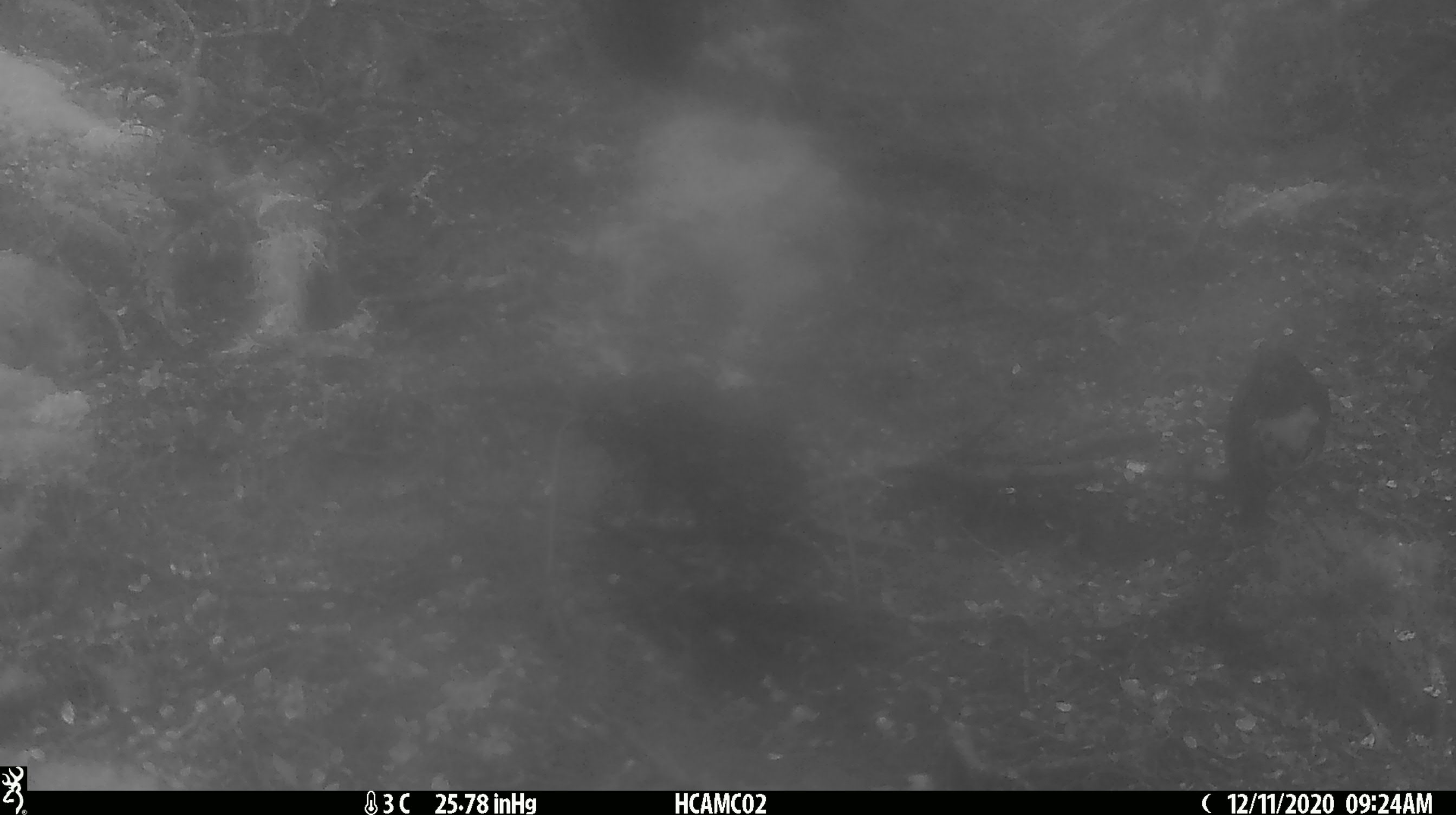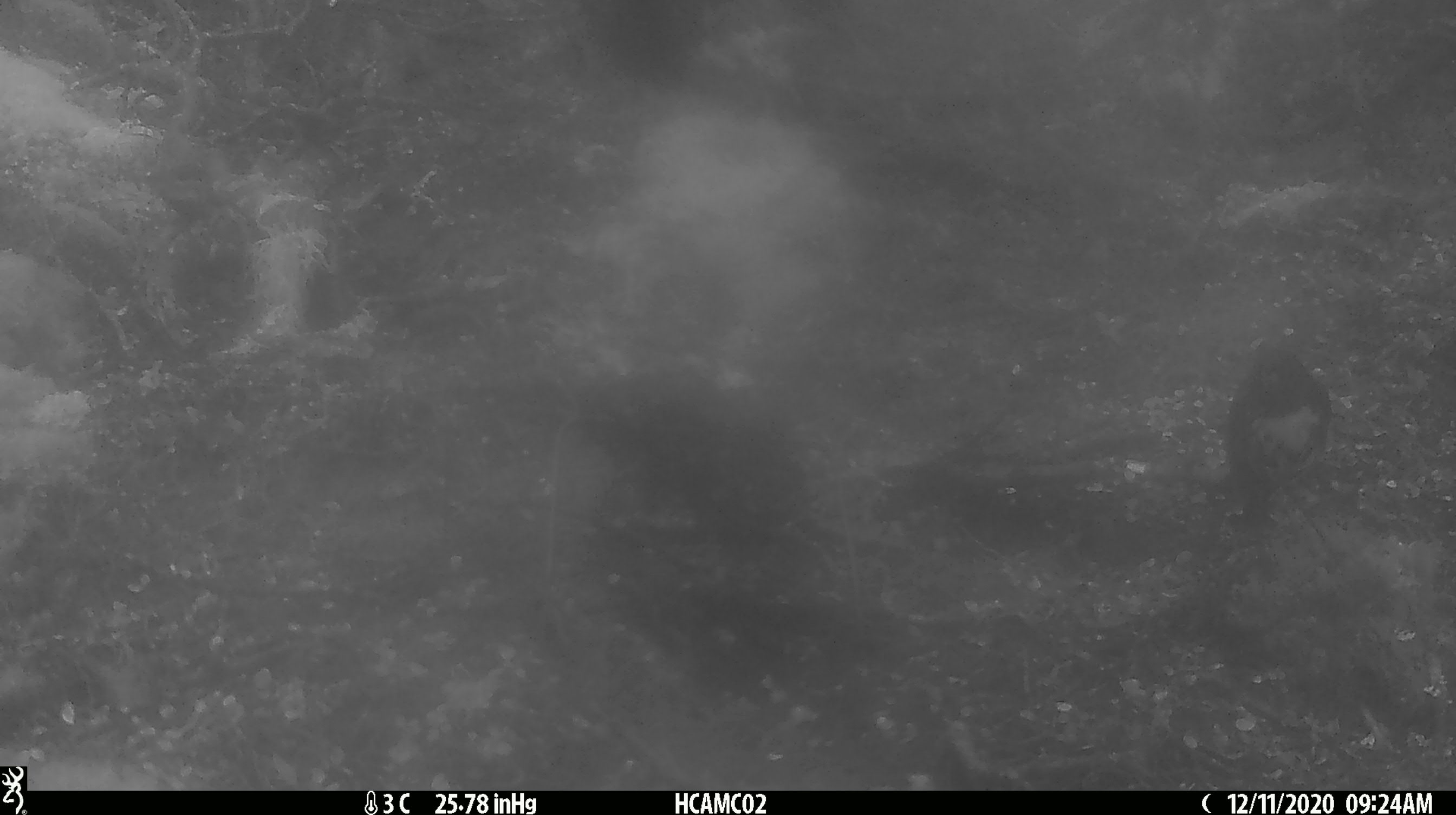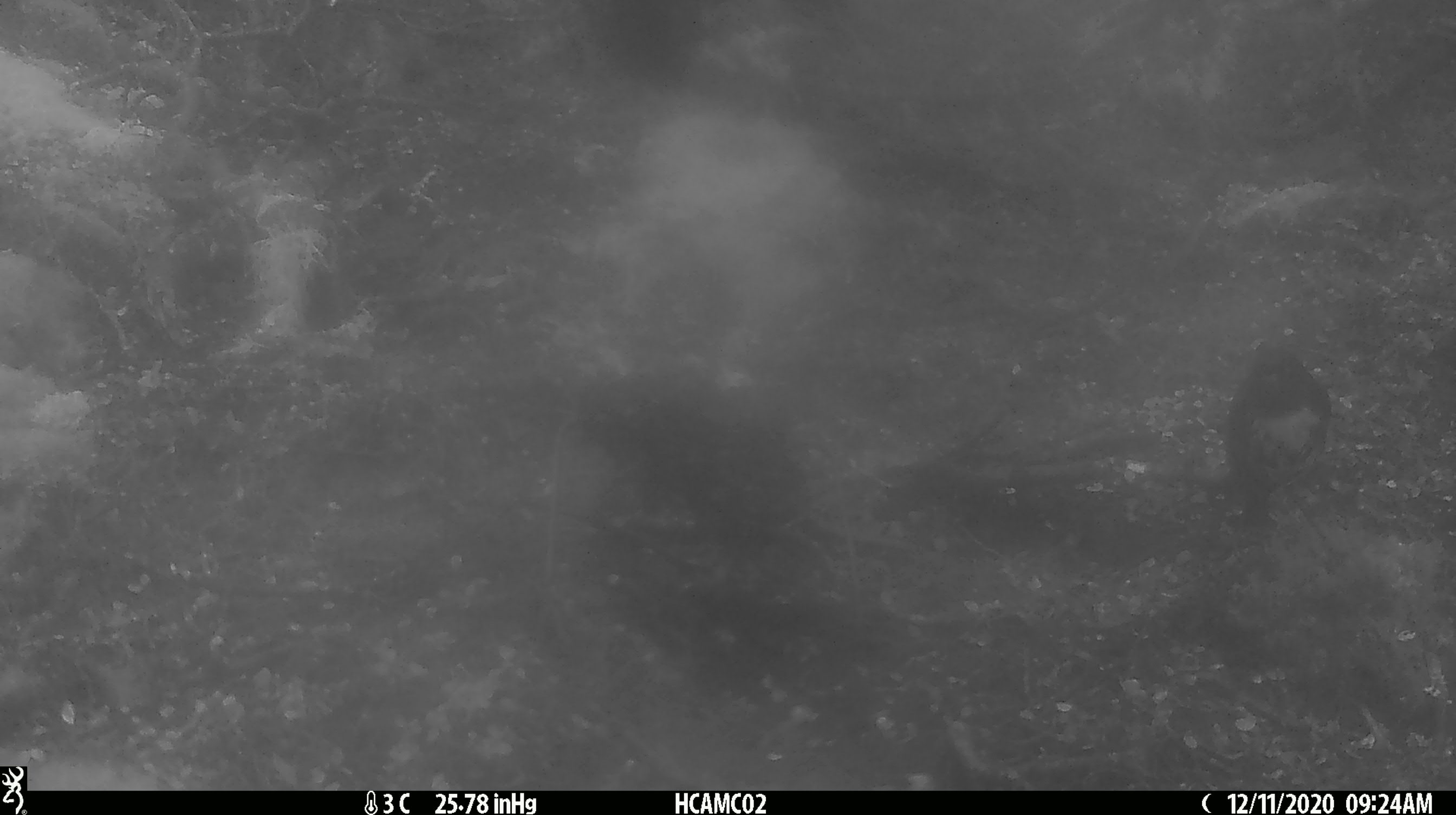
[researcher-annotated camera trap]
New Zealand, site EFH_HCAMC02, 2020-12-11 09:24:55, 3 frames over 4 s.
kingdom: Animalia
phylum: Chordata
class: Aves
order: Passeriformes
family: Petroicidae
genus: Petroica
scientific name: Petroica australis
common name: new zealand robin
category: robin